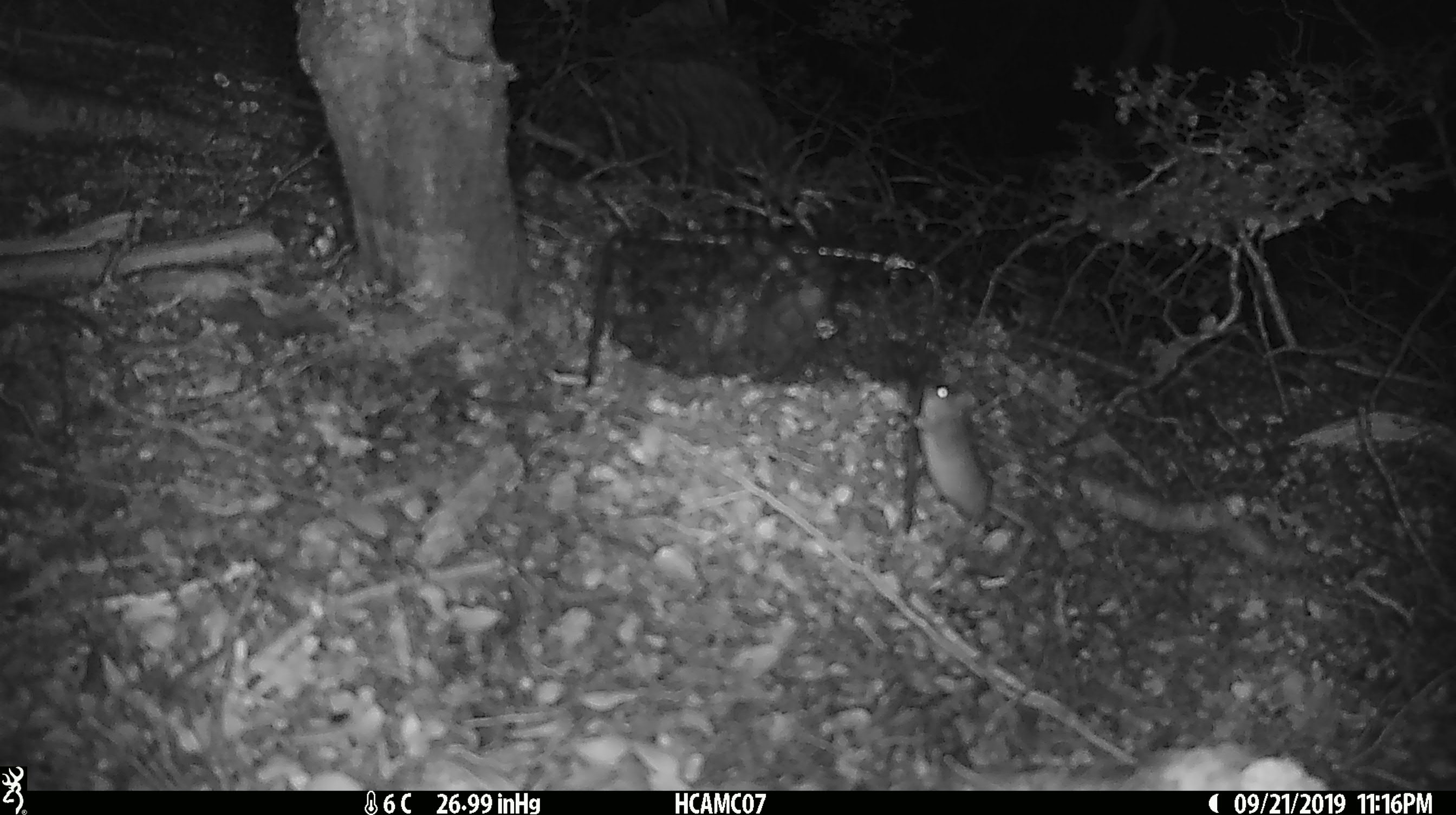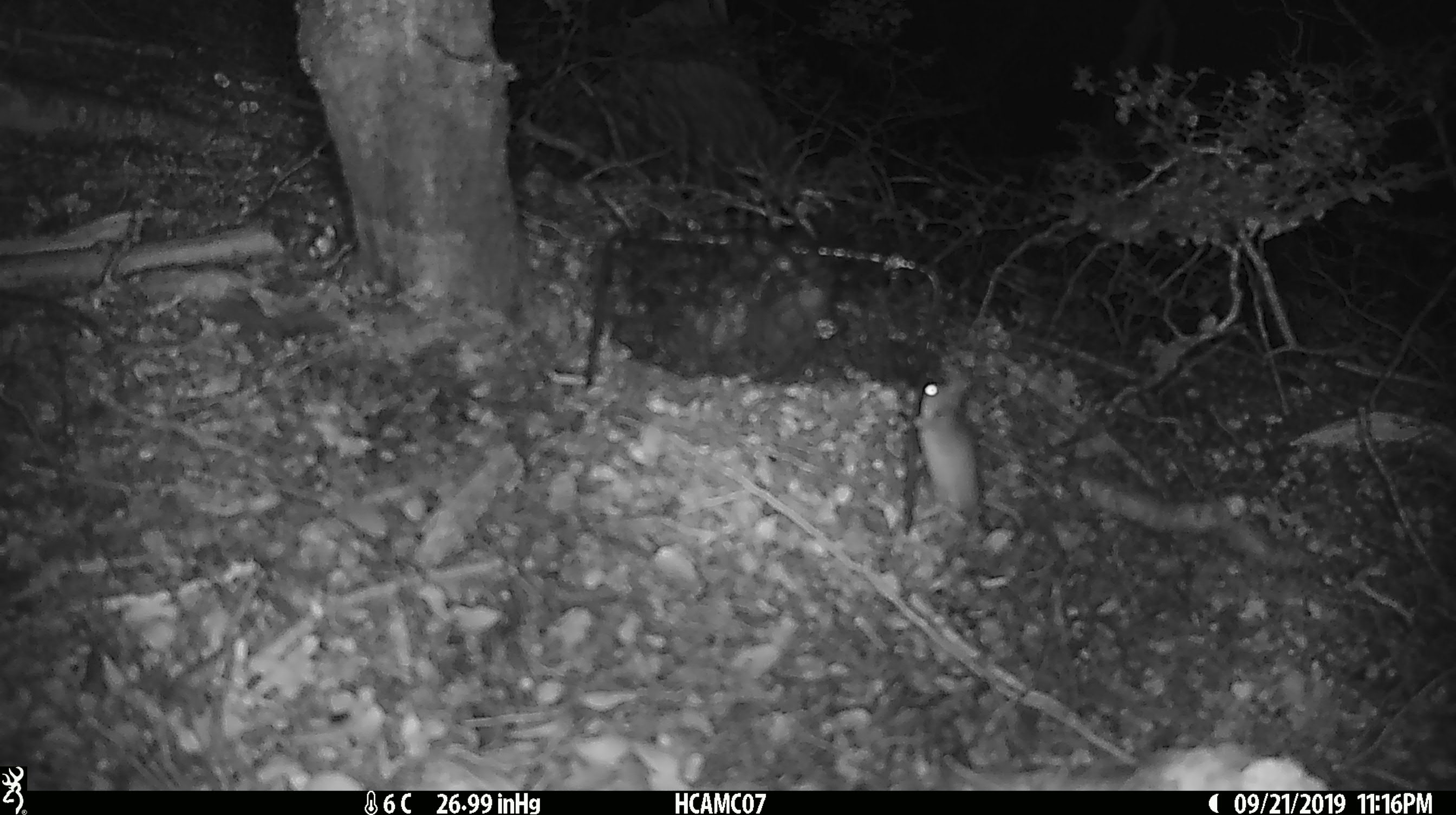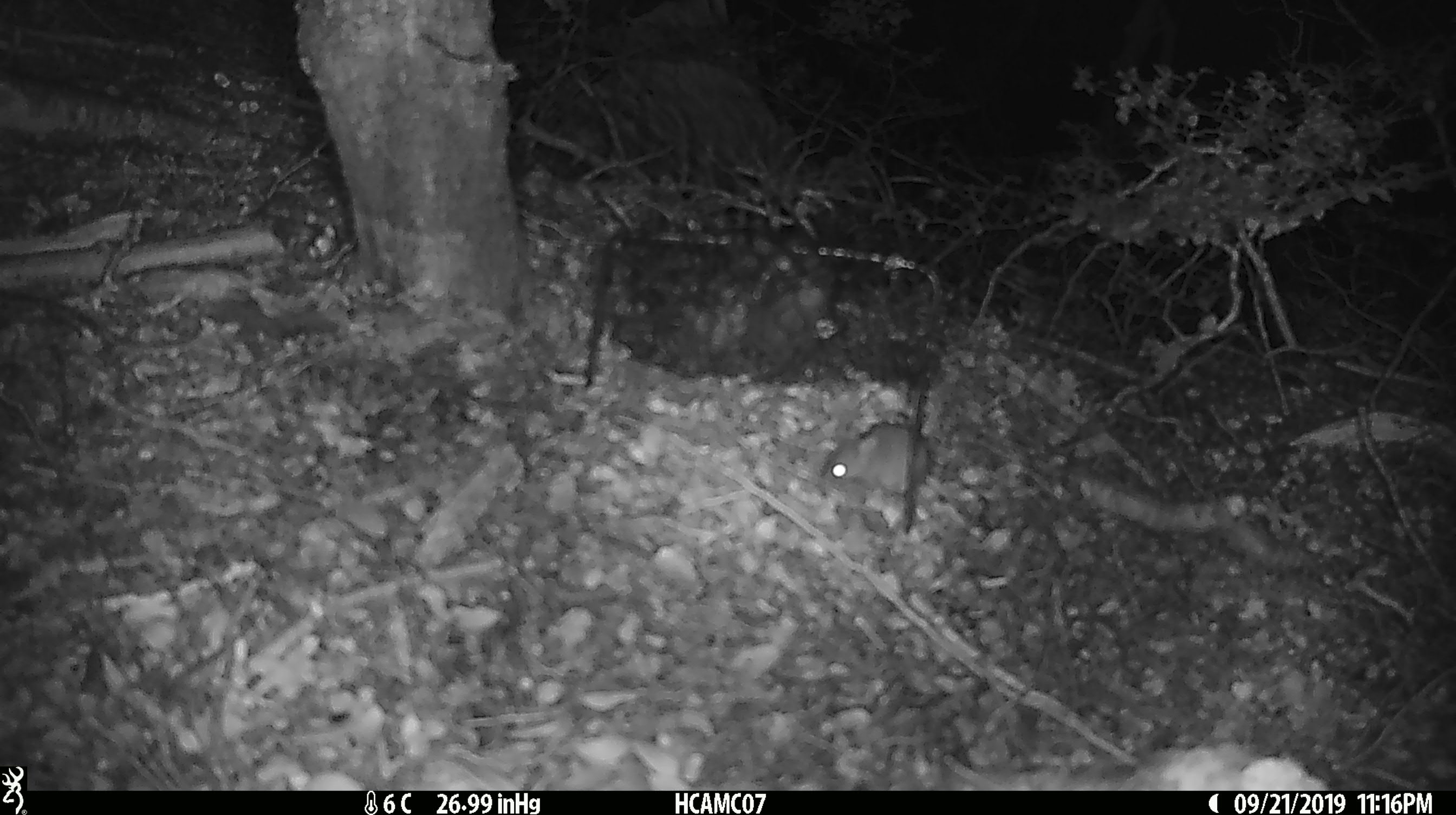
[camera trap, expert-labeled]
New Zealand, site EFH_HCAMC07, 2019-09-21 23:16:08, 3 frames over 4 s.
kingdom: Animalia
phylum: Chordata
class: Mammalia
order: Rodentia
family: Muridae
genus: Mus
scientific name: Mus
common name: mouse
Mouse (Mus).